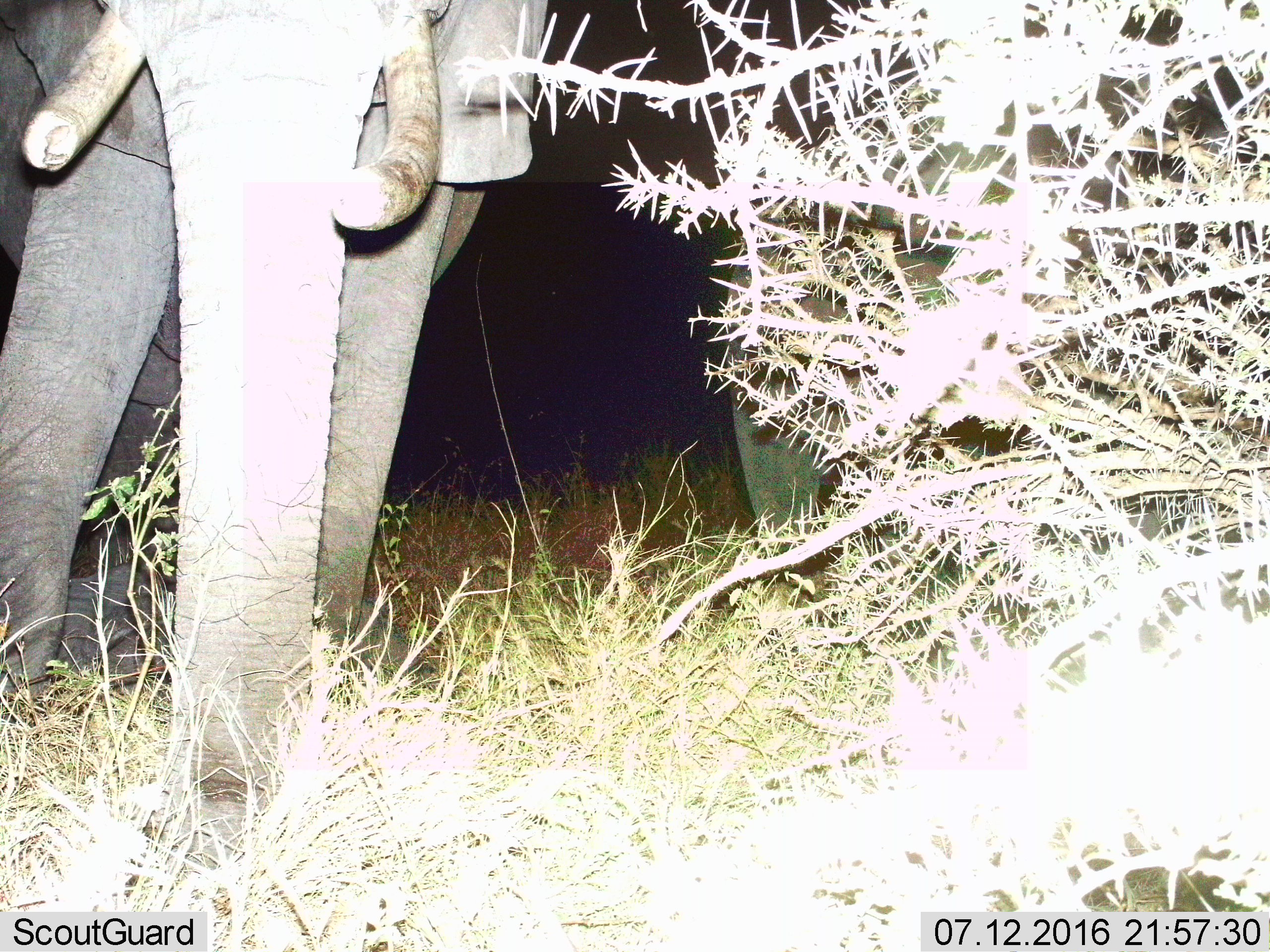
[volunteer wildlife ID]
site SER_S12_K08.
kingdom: Animalia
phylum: Chordata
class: Mammalia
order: Proboscidea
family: Elephantidae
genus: Loxodonta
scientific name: Loxodonta africana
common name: african bush elephant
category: elephant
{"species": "elephant (african bush elephant) (Loxodonta africana)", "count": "2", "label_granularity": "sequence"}